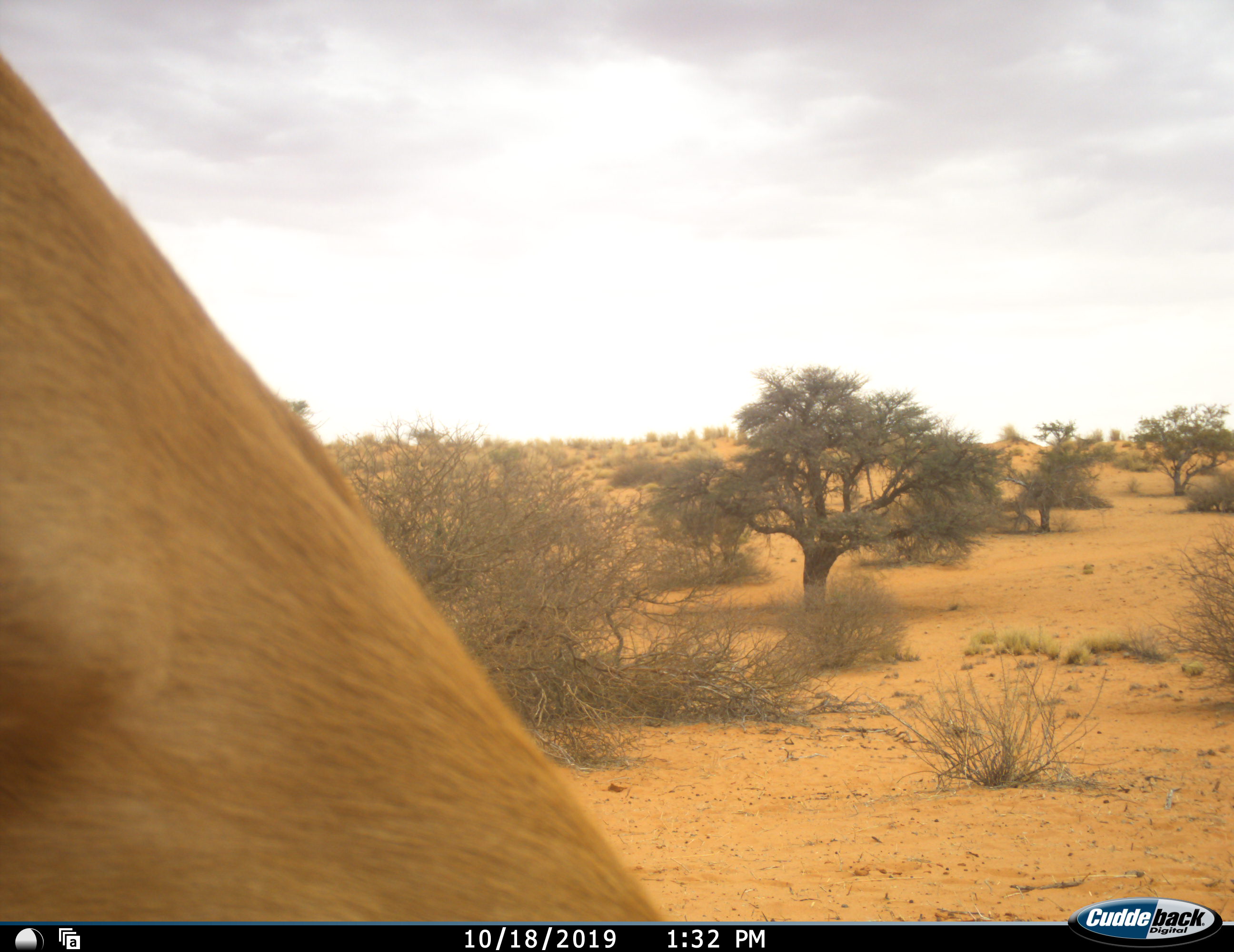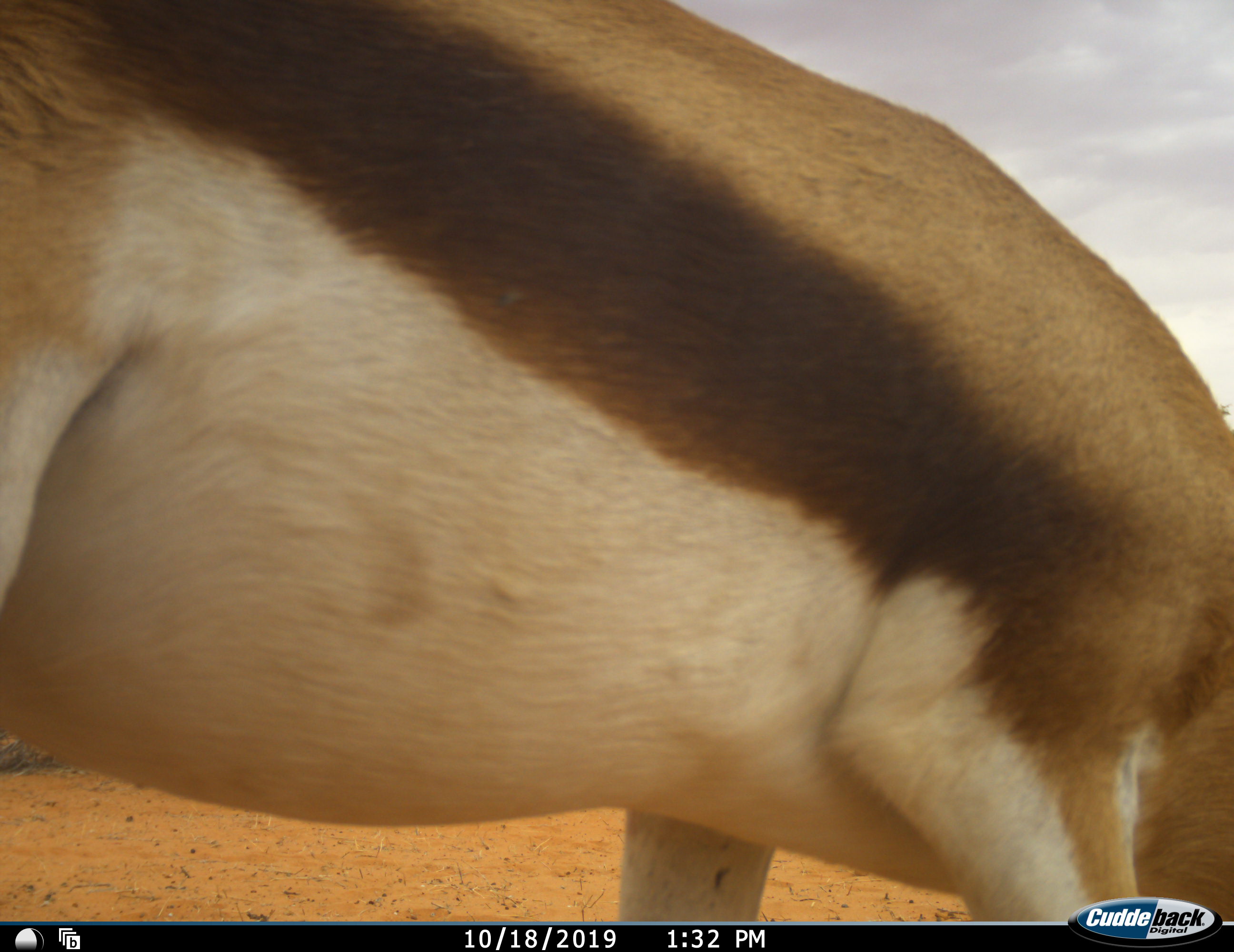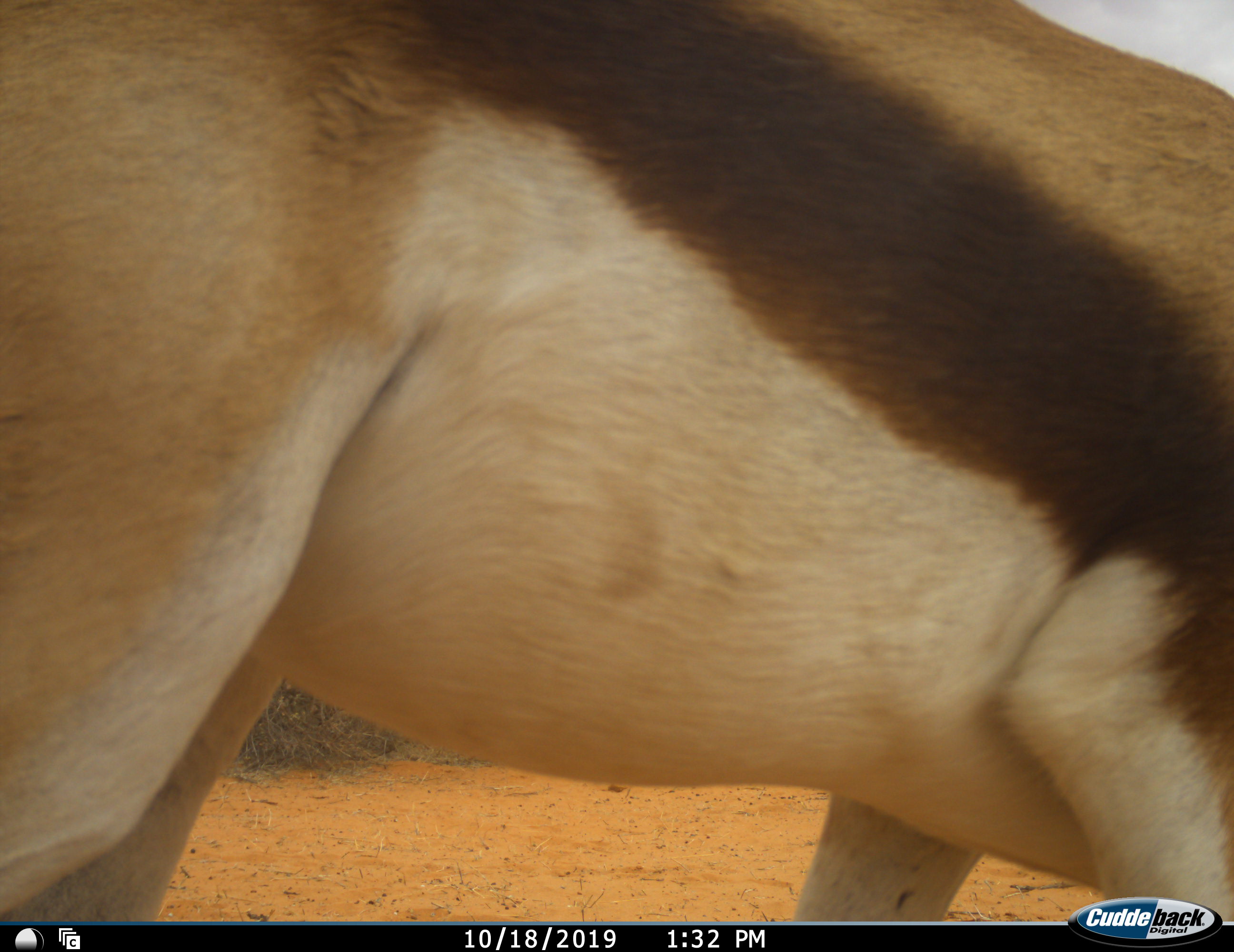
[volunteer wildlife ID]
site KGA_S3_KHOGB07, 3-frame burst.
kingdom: Animalia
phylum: Chordata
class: Mammalia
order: Artiodactyla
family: Bovidae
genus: Antidorcas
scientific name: Antidorcas marsupialis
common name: springbok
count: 1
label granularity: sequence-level